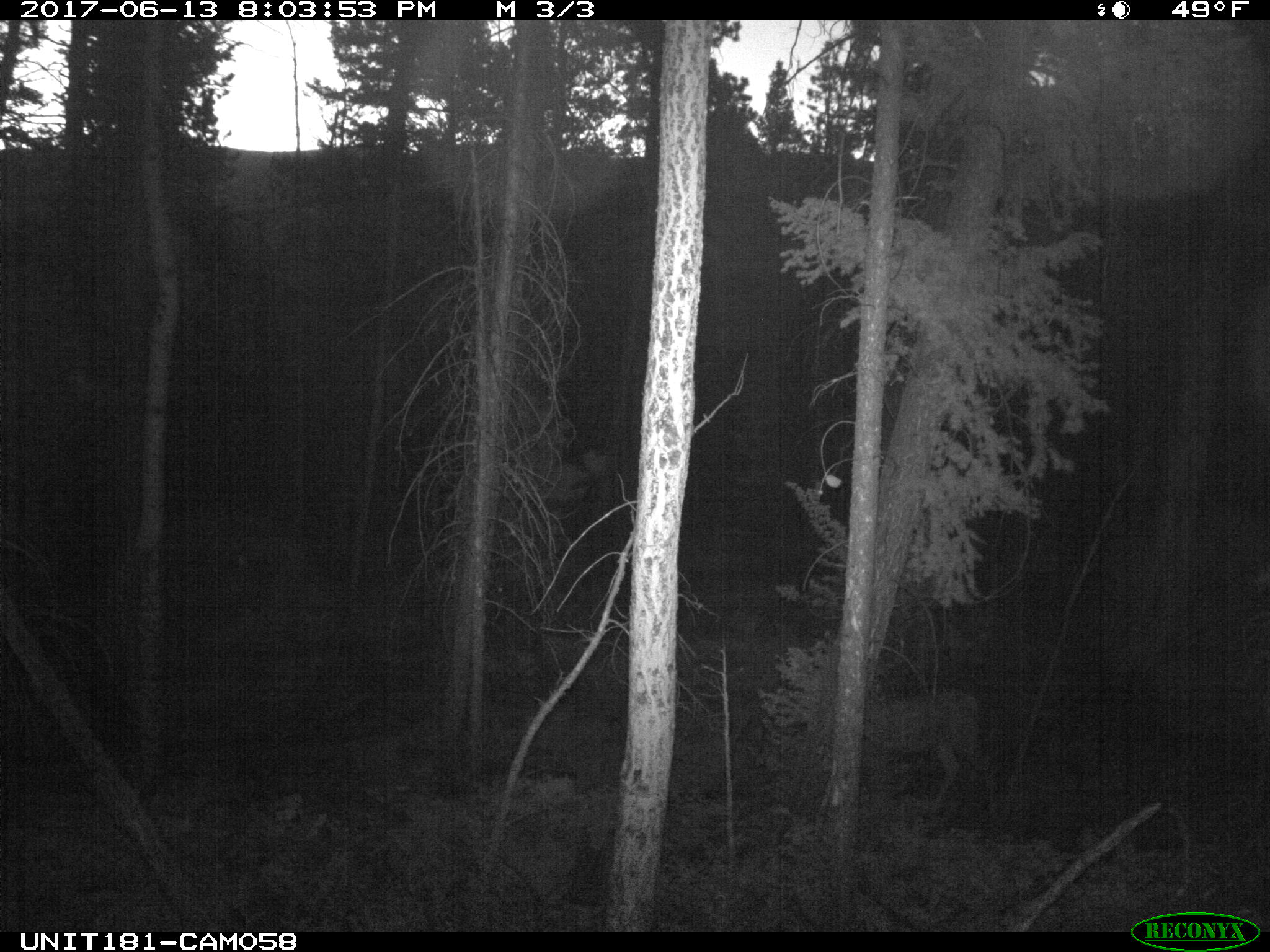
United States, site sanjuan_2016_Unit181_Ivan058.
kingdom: Animalia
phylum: Chordata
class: Mammalia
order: Artiodactyla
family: Cervidae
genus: Odocoileus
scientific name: Odocoileus hemionus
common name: mule deer